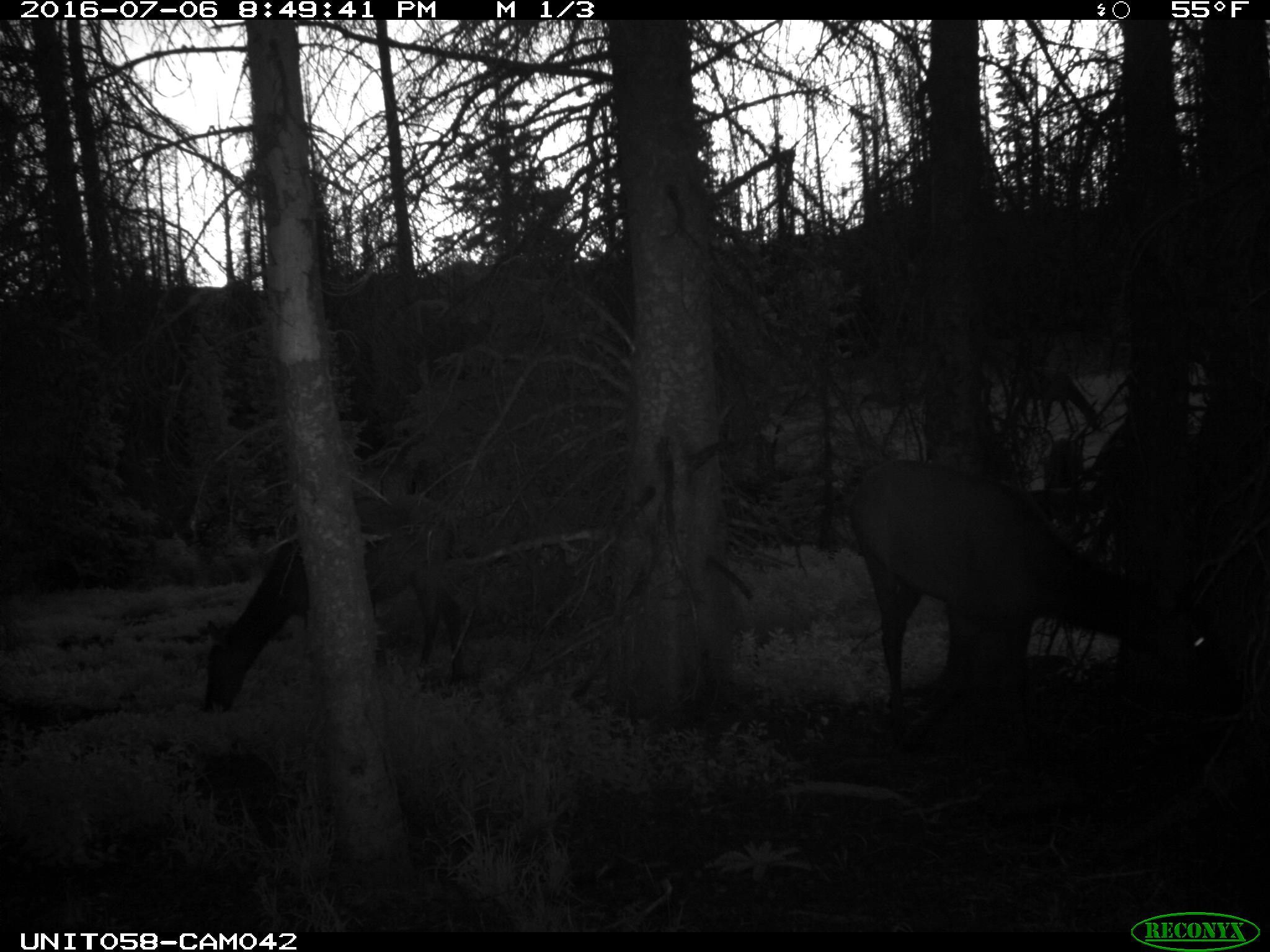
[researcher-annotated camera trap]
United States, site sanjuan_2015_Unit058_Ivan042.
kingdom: Animalia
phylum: Chordata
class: Mammalia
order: Artiodactyla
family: Cervidae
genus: Cervus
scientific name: Cervus elaphus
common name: red deer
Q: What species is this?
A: Cervus elaphus (red deer).